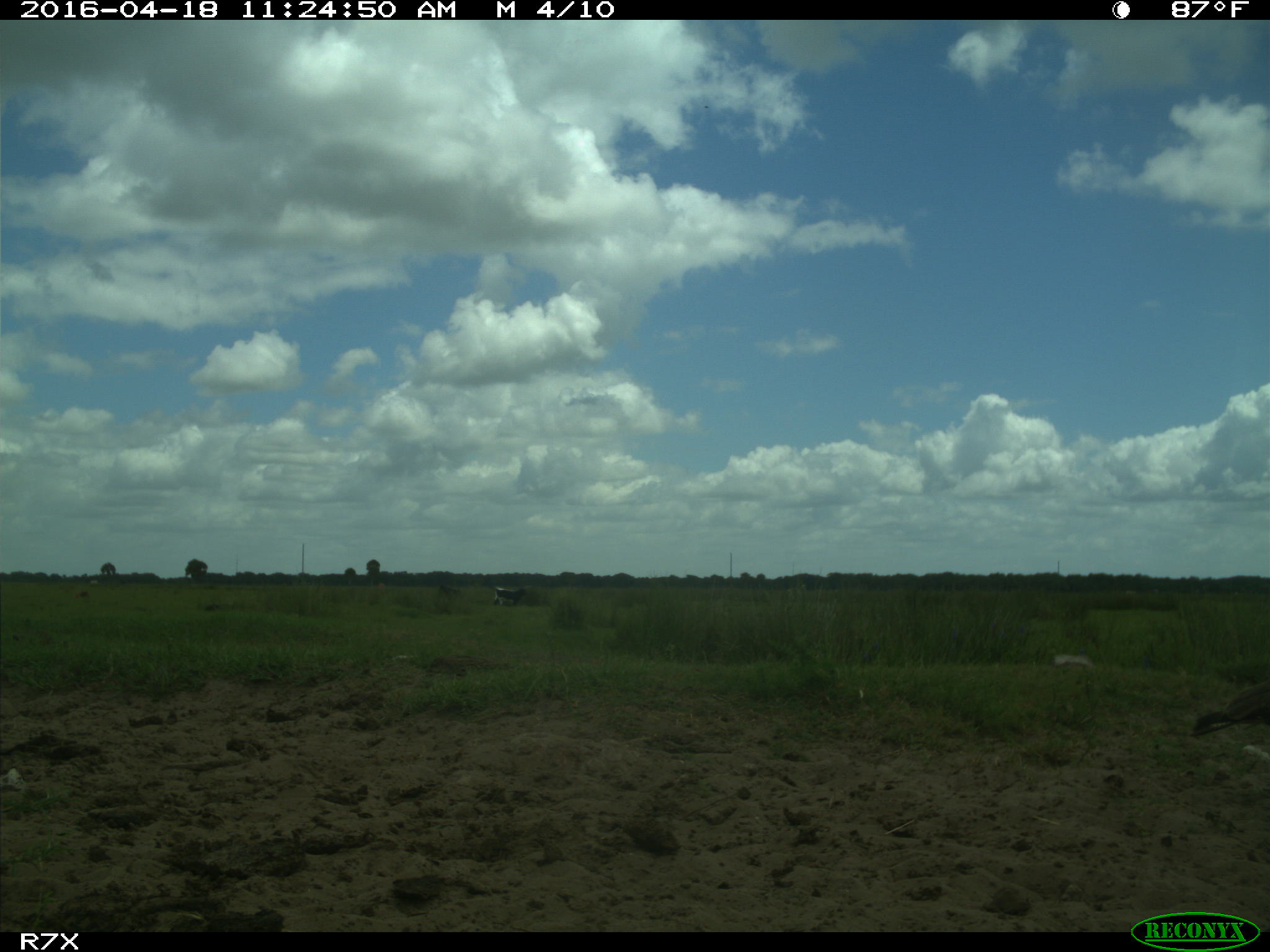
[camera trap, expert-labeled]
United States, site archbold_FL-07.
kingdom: Animalia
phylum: Chordata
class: Mammalia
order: Artiodactyla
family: Bovidae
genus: Bos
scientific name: Bos taurus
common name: domestic cow